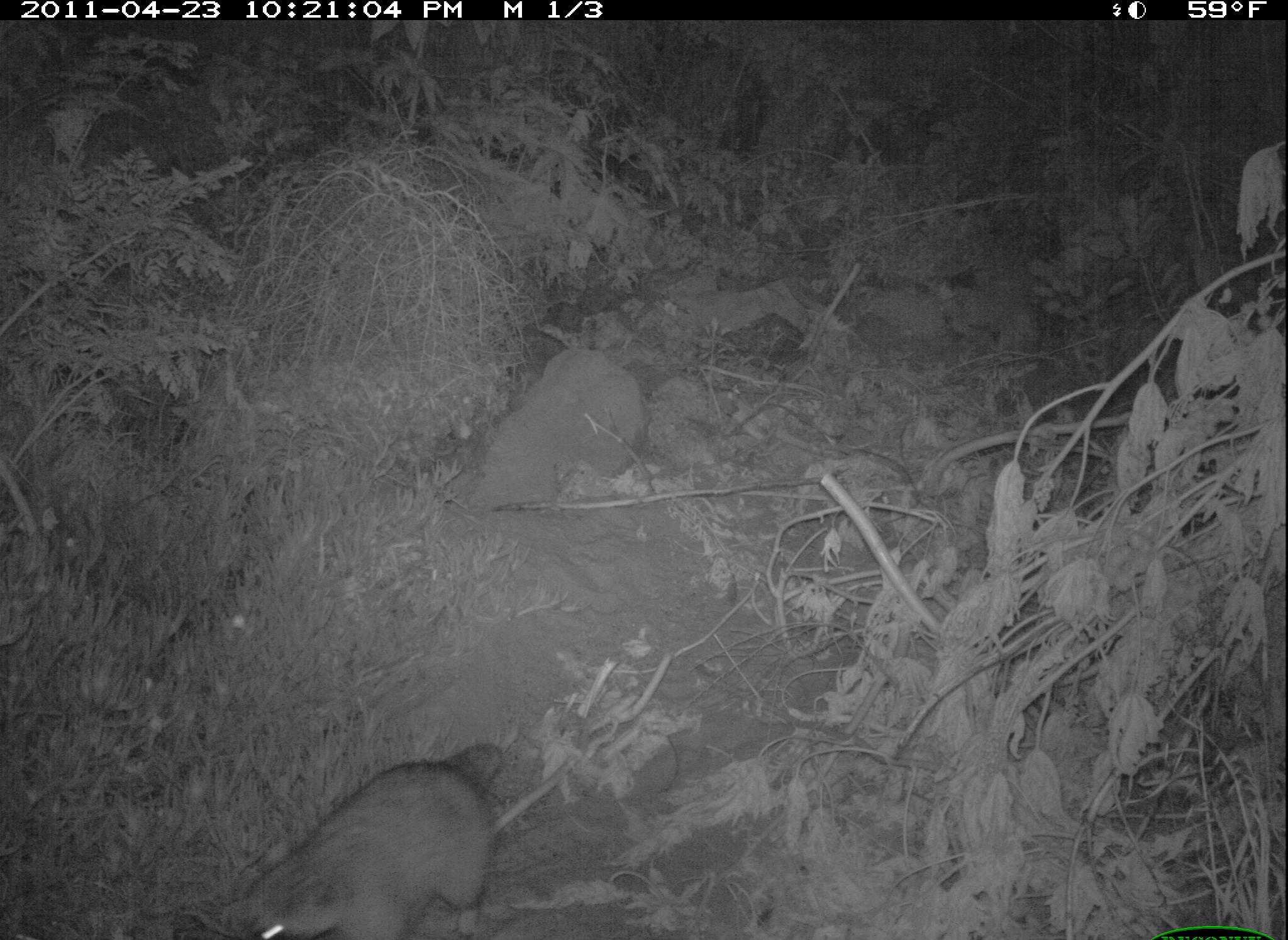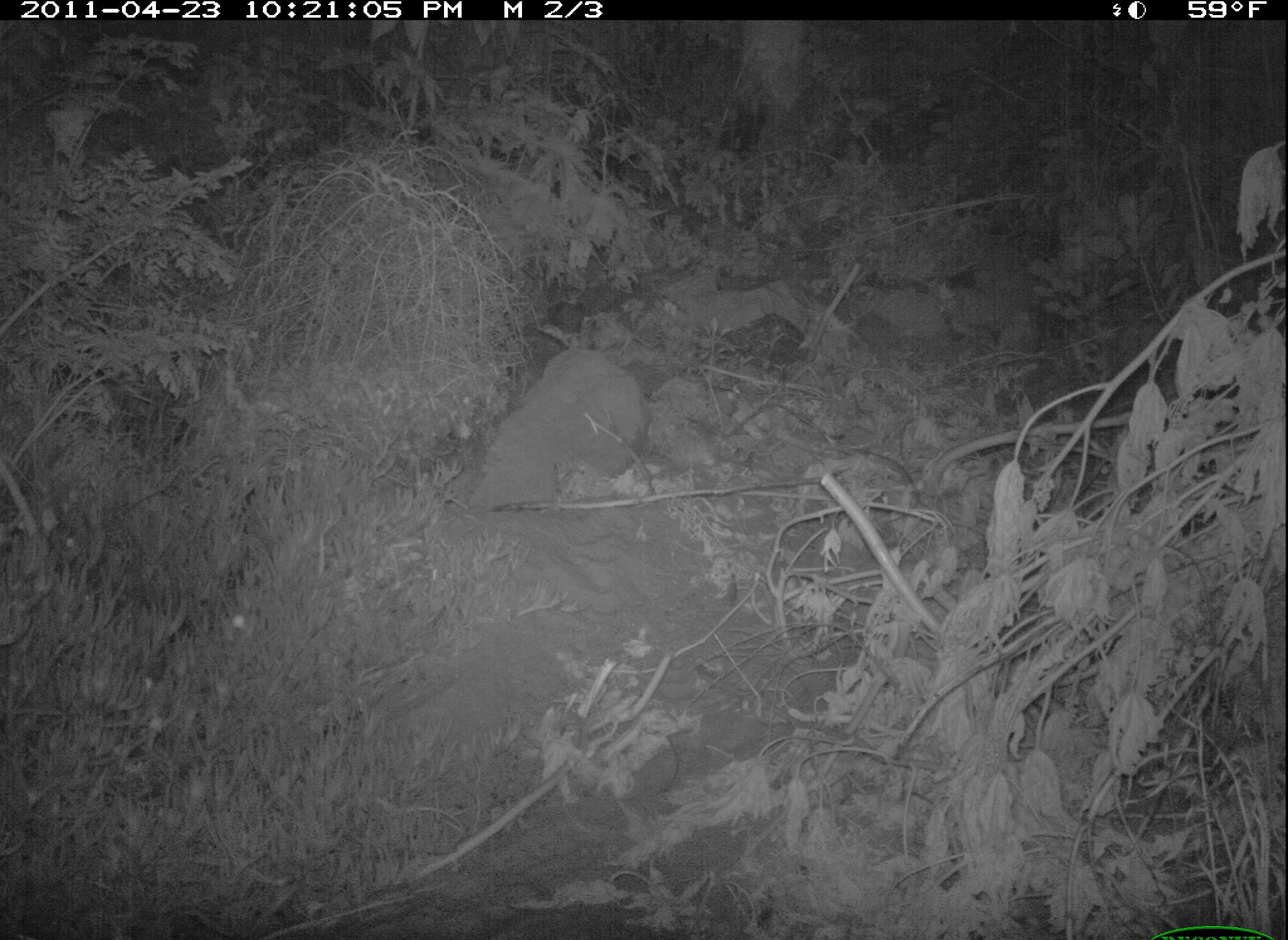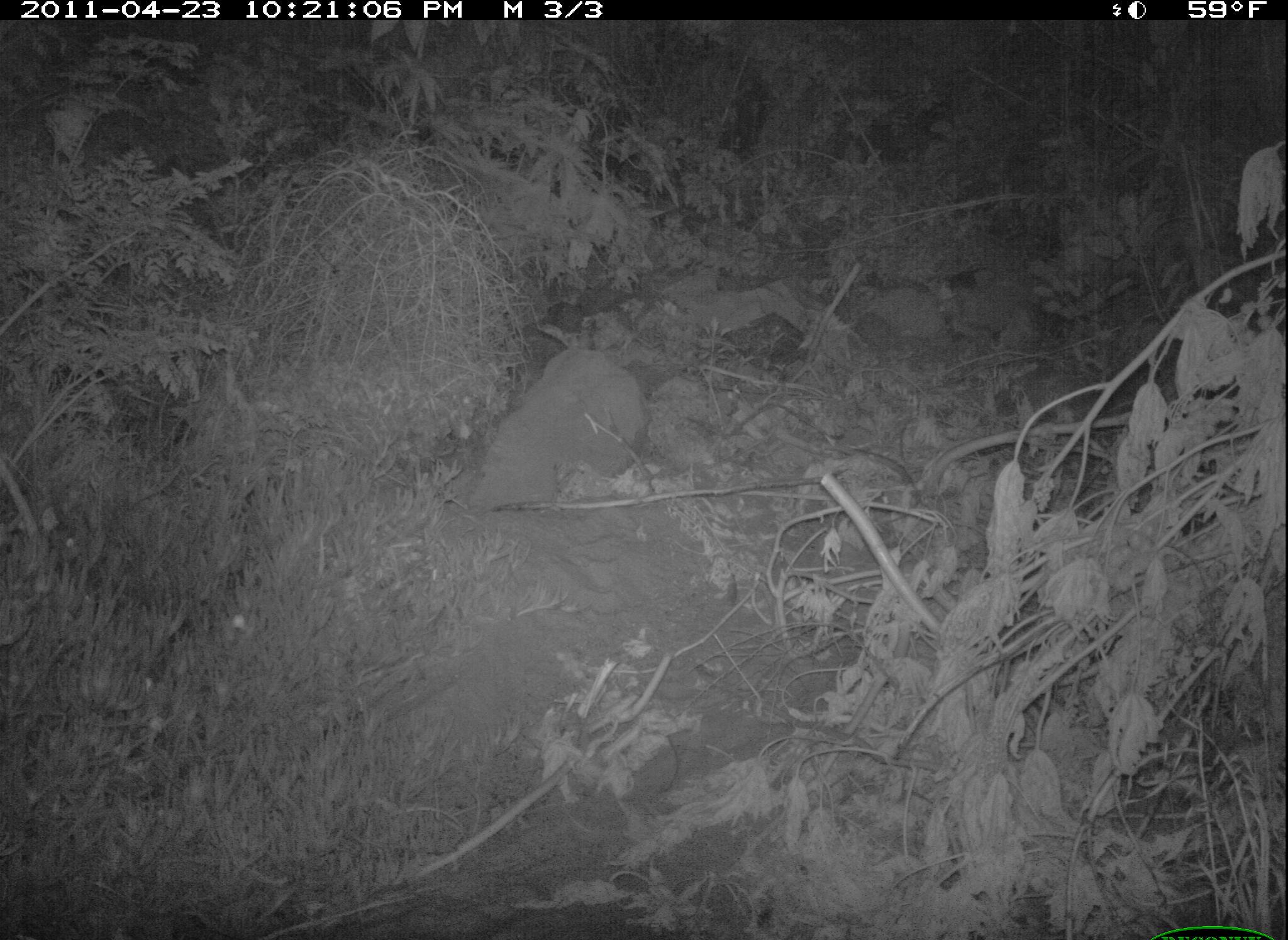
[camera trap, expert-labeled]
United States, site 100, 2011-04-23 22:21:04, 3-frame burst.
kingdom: Animalia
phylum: Chordata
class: Mammalia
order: Carnivora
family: Procyonidae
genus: Procyon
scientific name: Procyon lotor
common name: raccoon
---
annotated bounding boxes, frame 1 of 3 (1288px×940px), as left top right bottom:
raccoon: 233 751 520 940